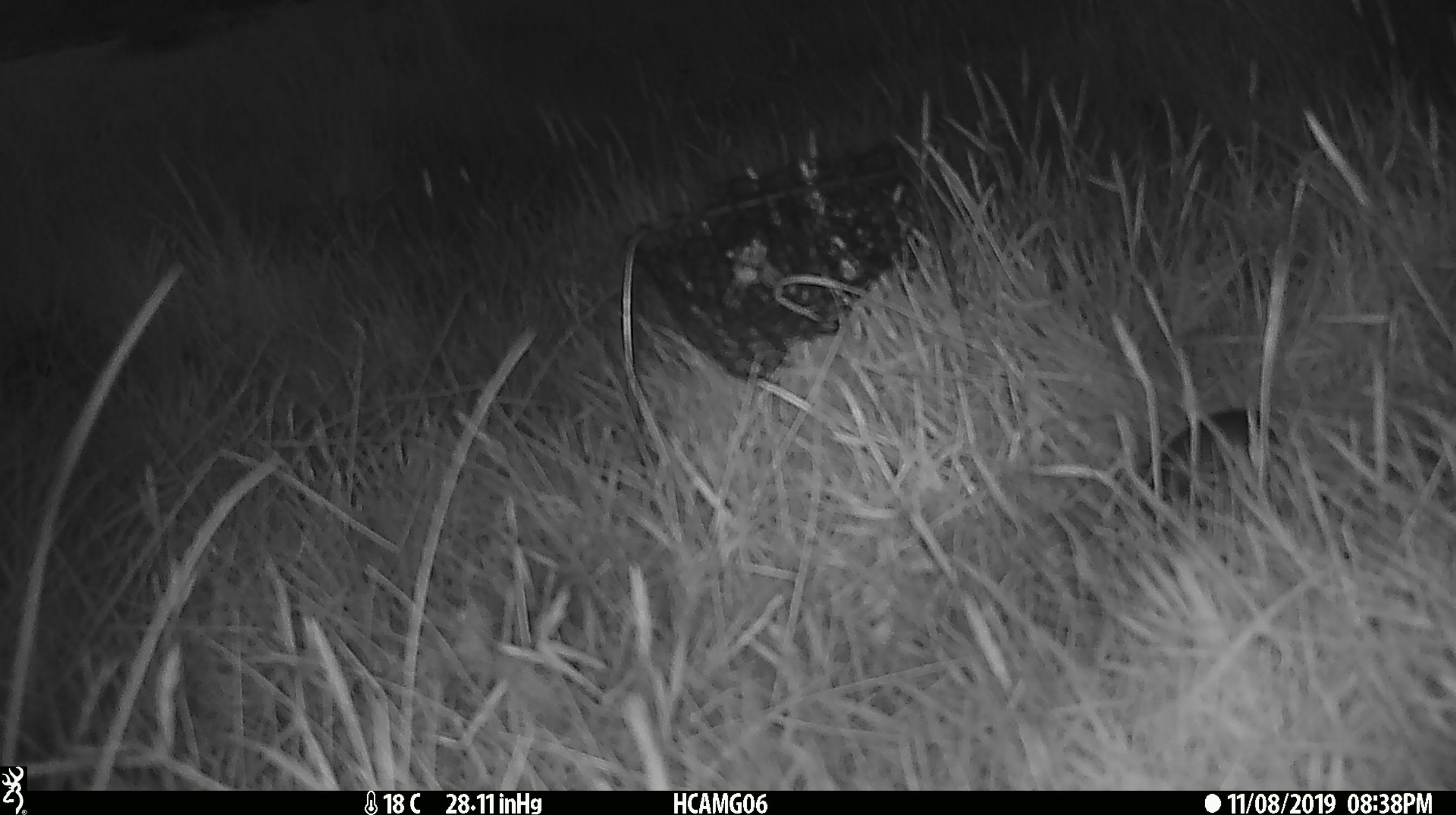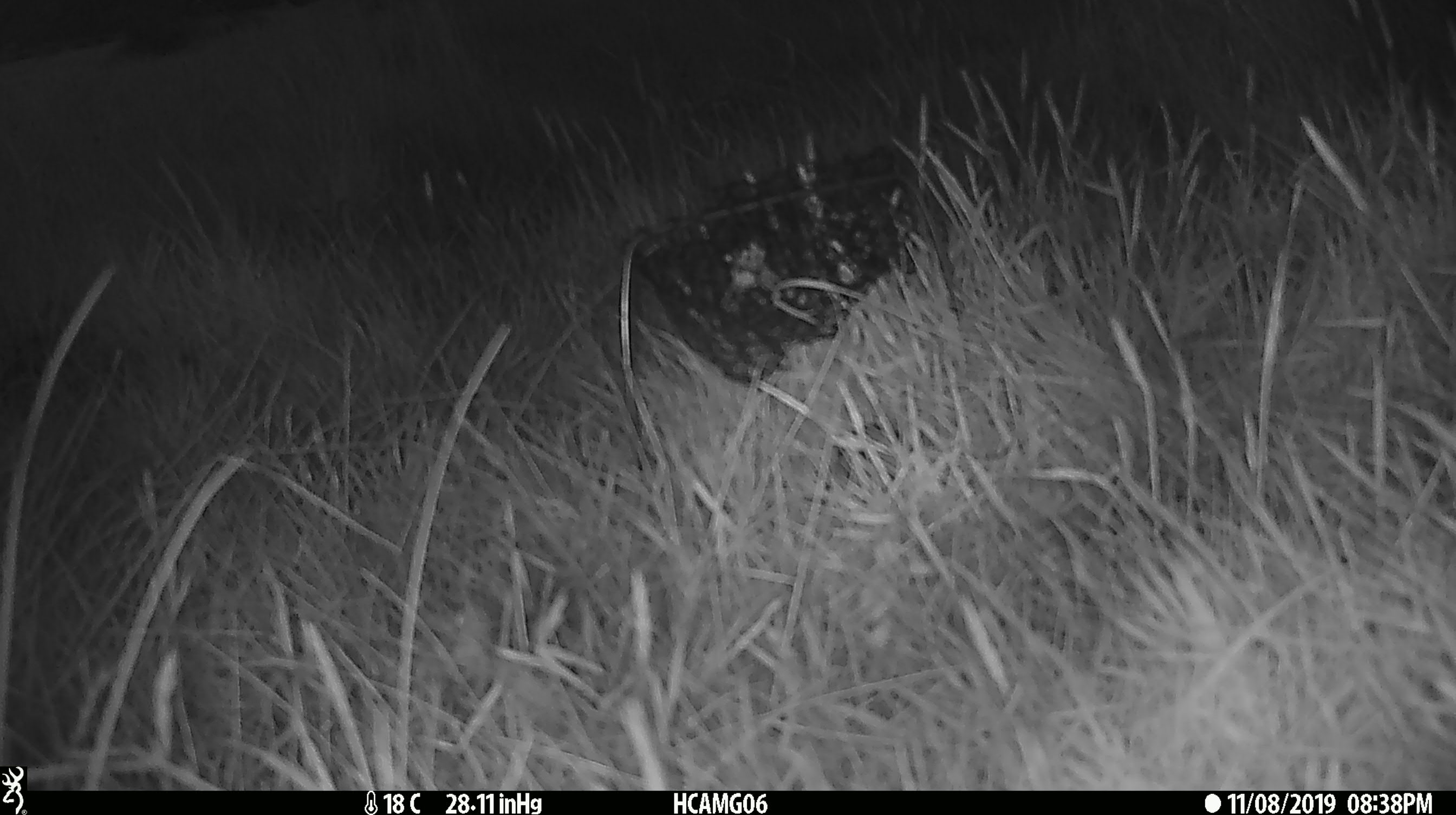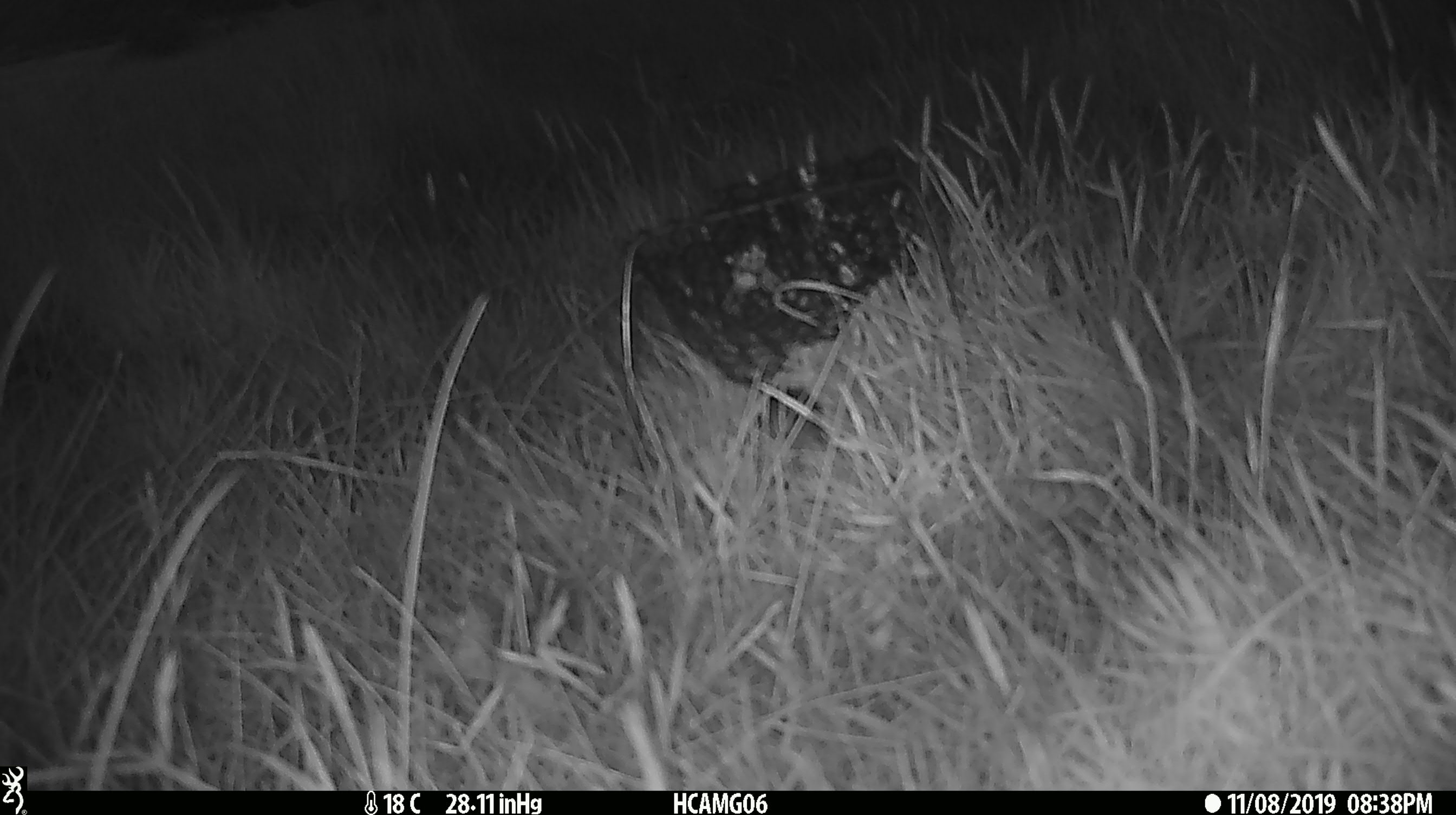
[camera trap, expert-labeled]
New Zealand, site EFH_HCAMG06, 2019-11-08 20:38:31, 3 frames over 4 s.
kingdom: Animalia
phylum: Chordata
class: Mammalia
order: Rodentia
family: Muridae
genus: Mus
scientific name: Mus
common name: mouse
Mouse (Mus).